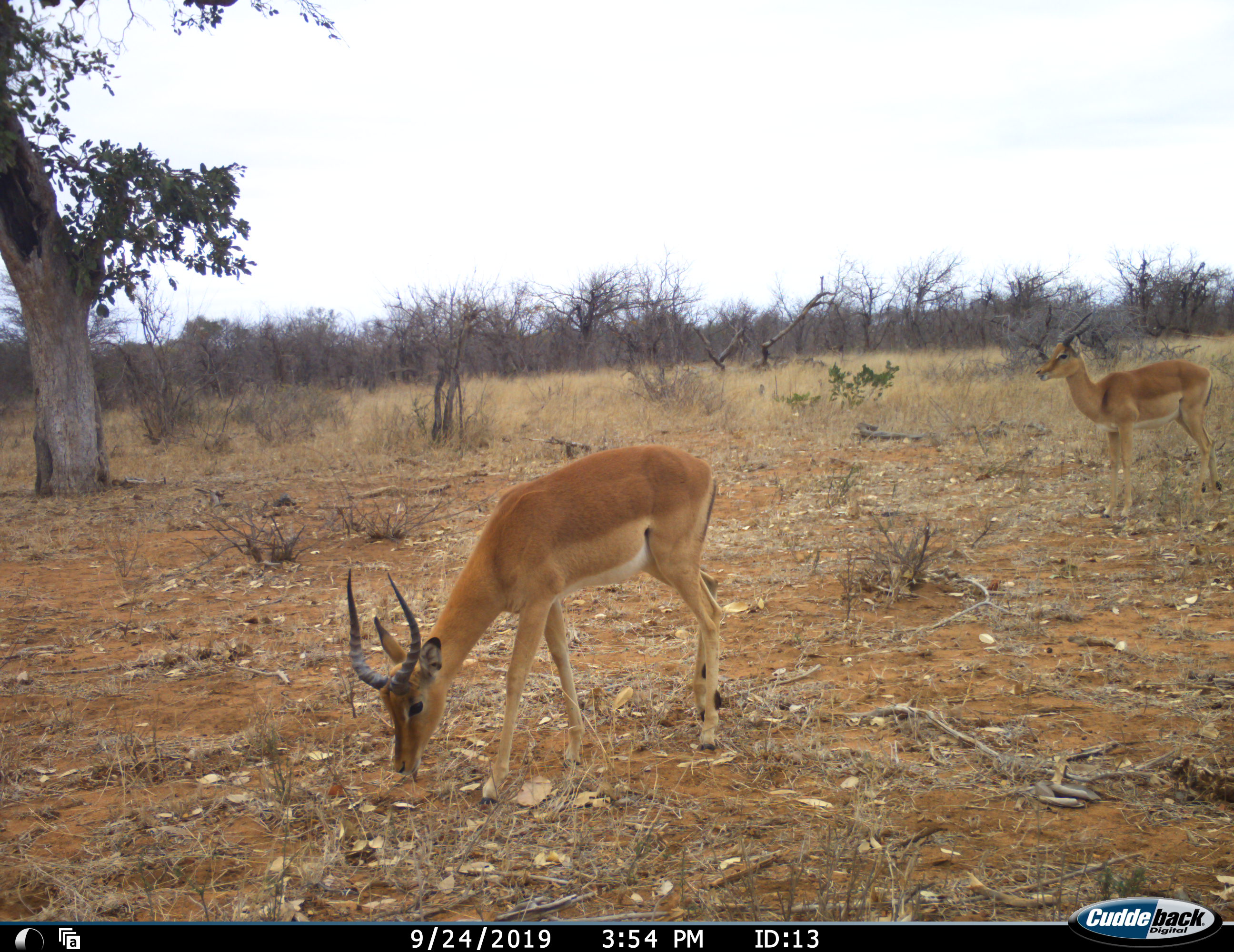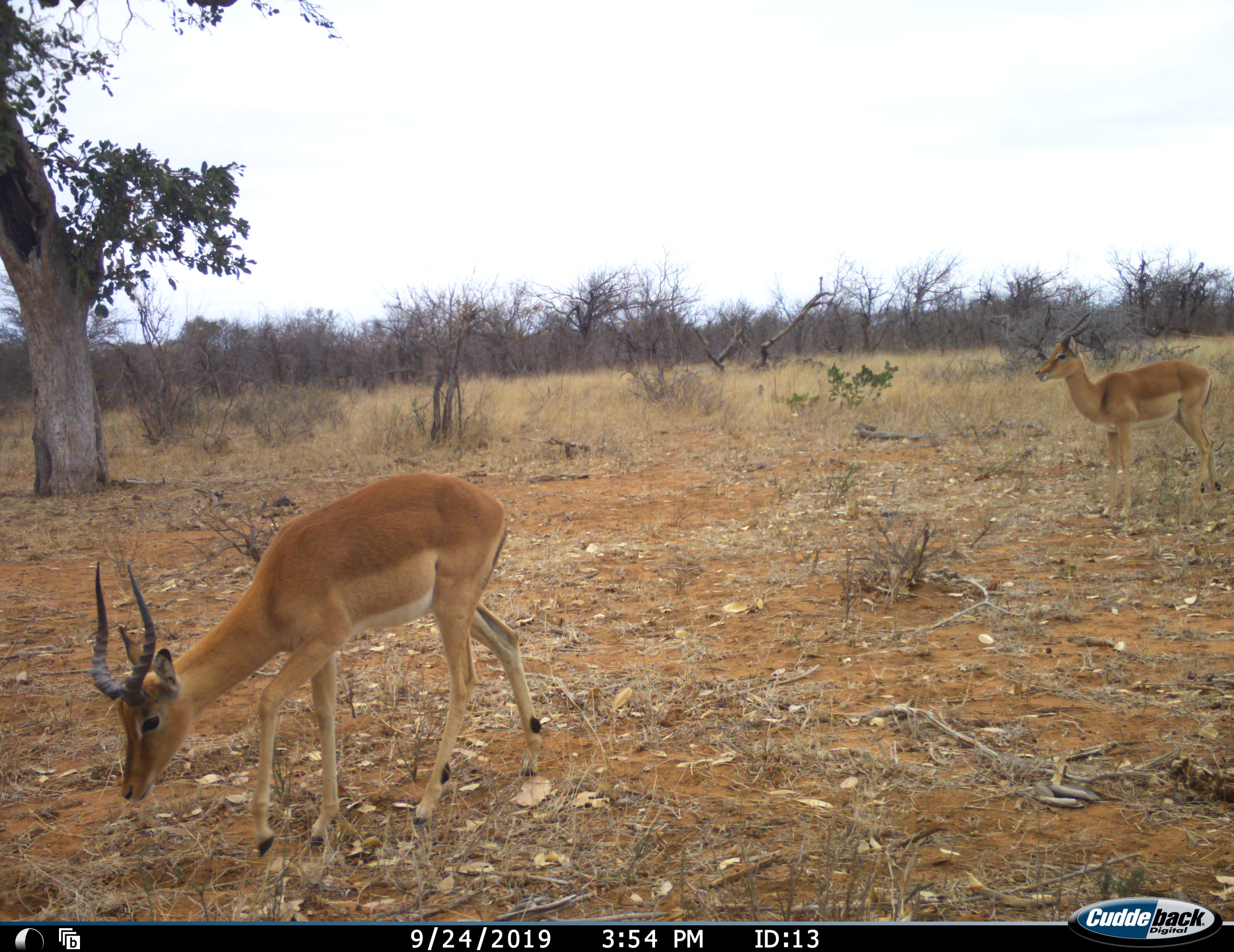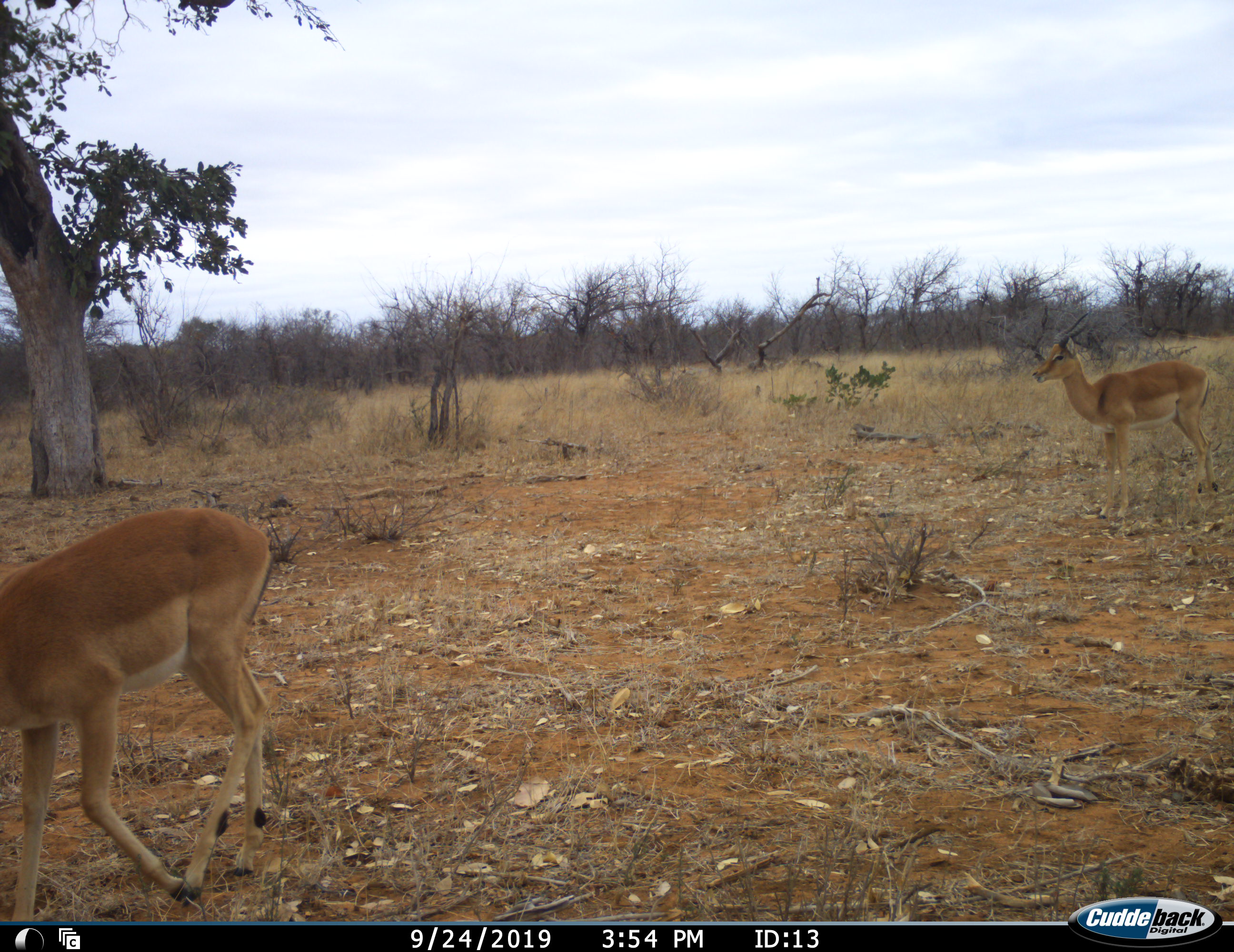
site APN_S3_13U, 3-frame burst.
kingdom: Animalia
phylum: Chordata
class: Mammalia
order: Artiodactyla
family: Bovidae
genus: Aepyceros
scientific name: Aepyceros melampus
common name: impala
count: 2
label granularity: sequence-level